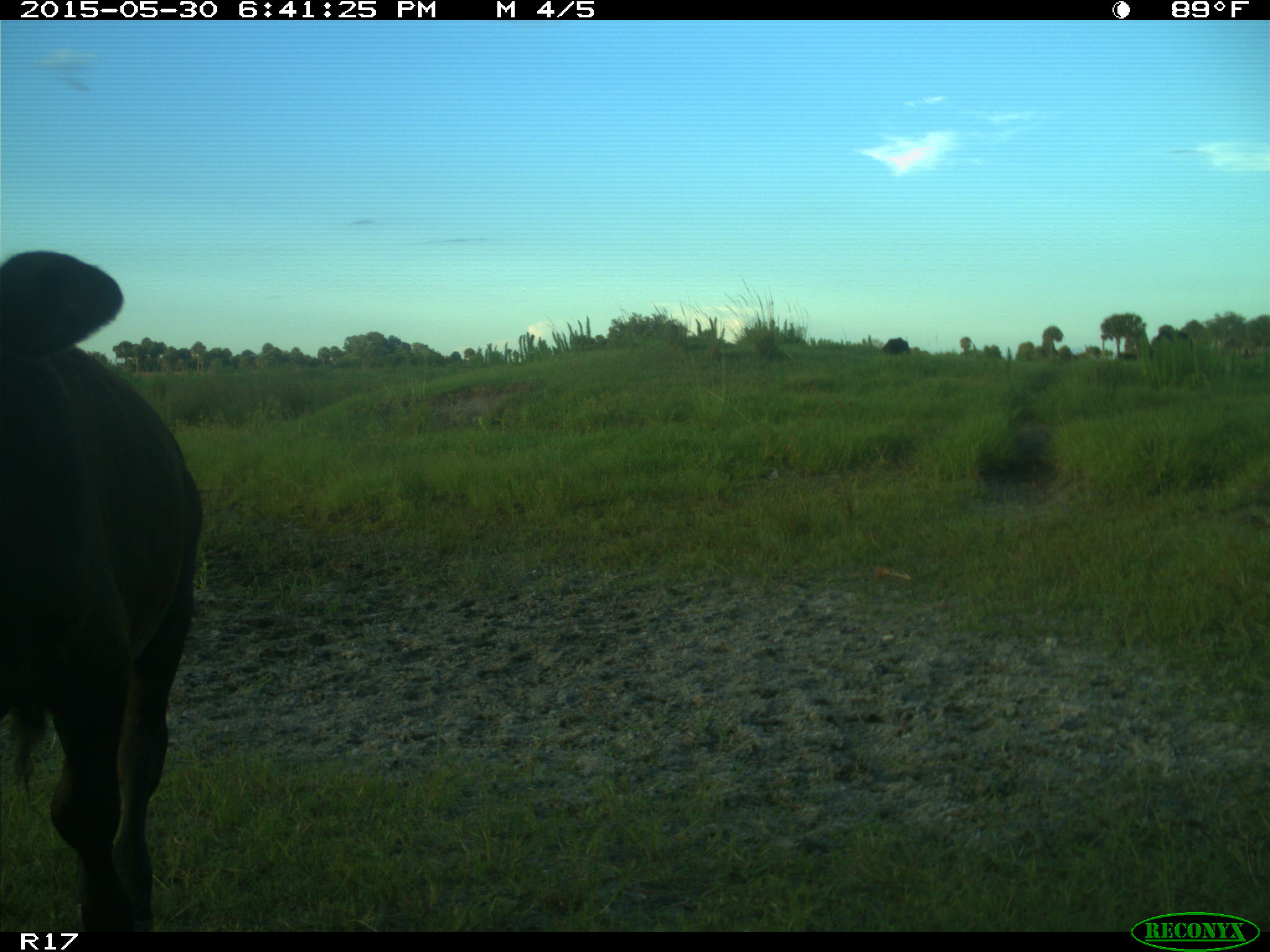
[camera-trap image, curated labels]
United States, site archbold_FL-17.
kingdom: Animalia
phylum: Chordata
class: Mammalia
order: Artiodactyla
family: Bovidae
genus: Bos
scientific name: Bos taurus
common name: domestic cow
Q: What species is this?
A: Bos taurus (domestic cow).